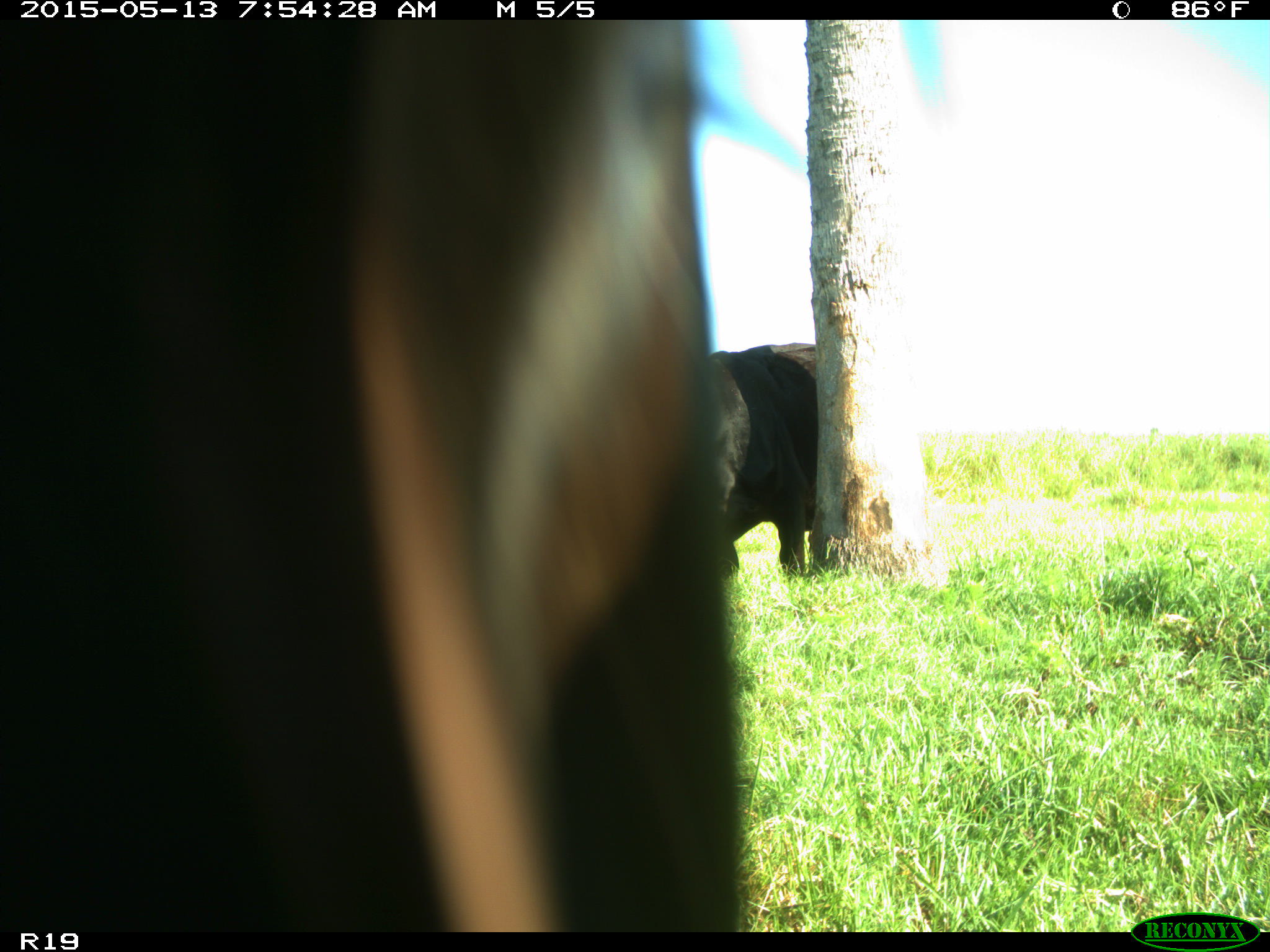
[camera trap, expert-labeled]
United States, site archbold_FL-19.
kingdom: Animalia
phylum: Chordata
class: Mammalia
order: Artiodactyla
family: Bovidae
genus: Bos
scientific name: Bos taurus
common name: domestic cow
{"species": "Bos taurus (domestic cow)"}